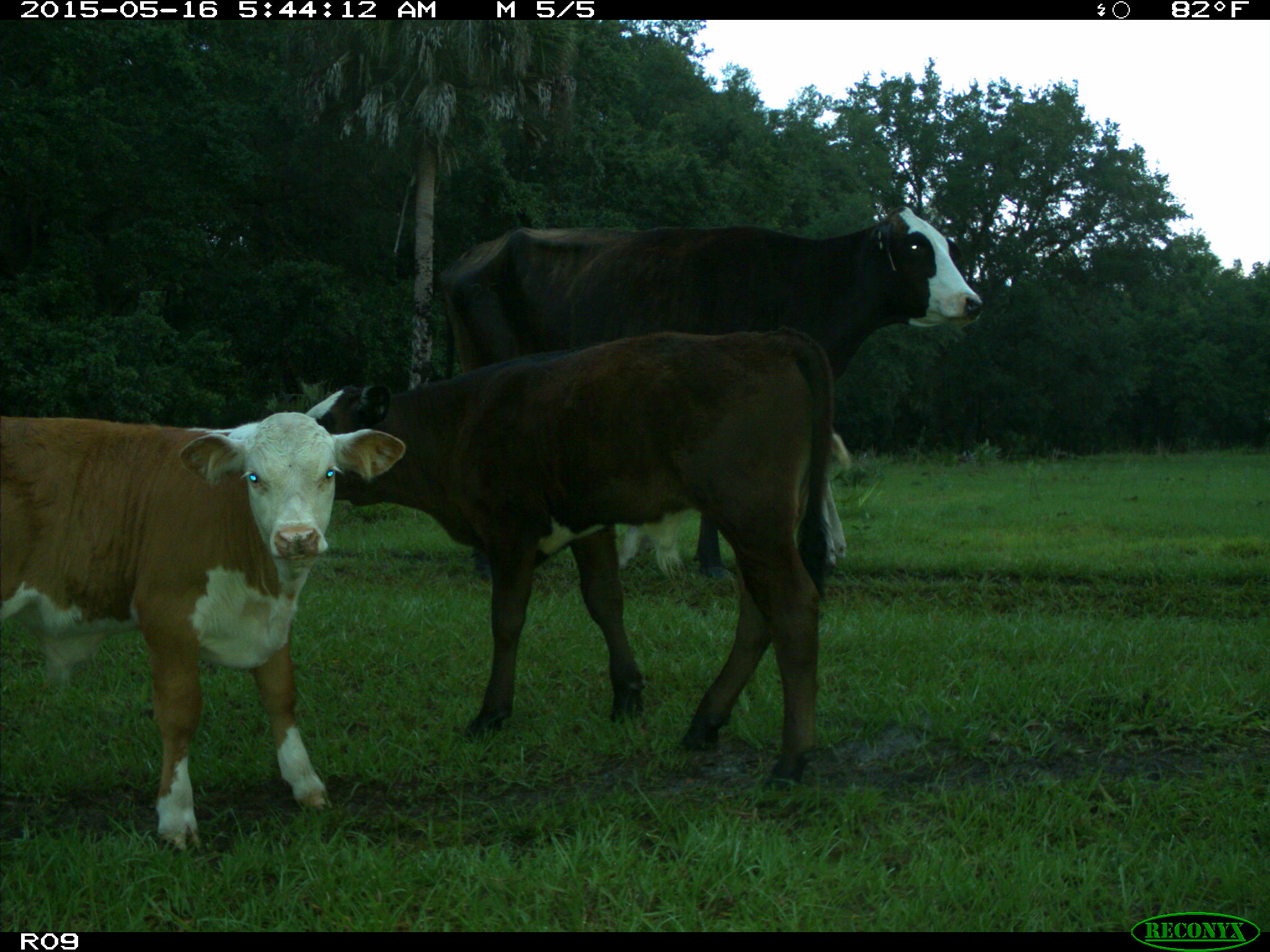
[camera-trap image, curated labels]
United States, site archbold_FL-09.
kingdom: Animalia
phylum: Chordata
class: Mammalia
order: Artiodactyla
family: Bovidae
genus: Bos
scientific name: Bos taurus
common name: domestic cow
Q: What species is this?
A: Bos taurus (domestic cow).